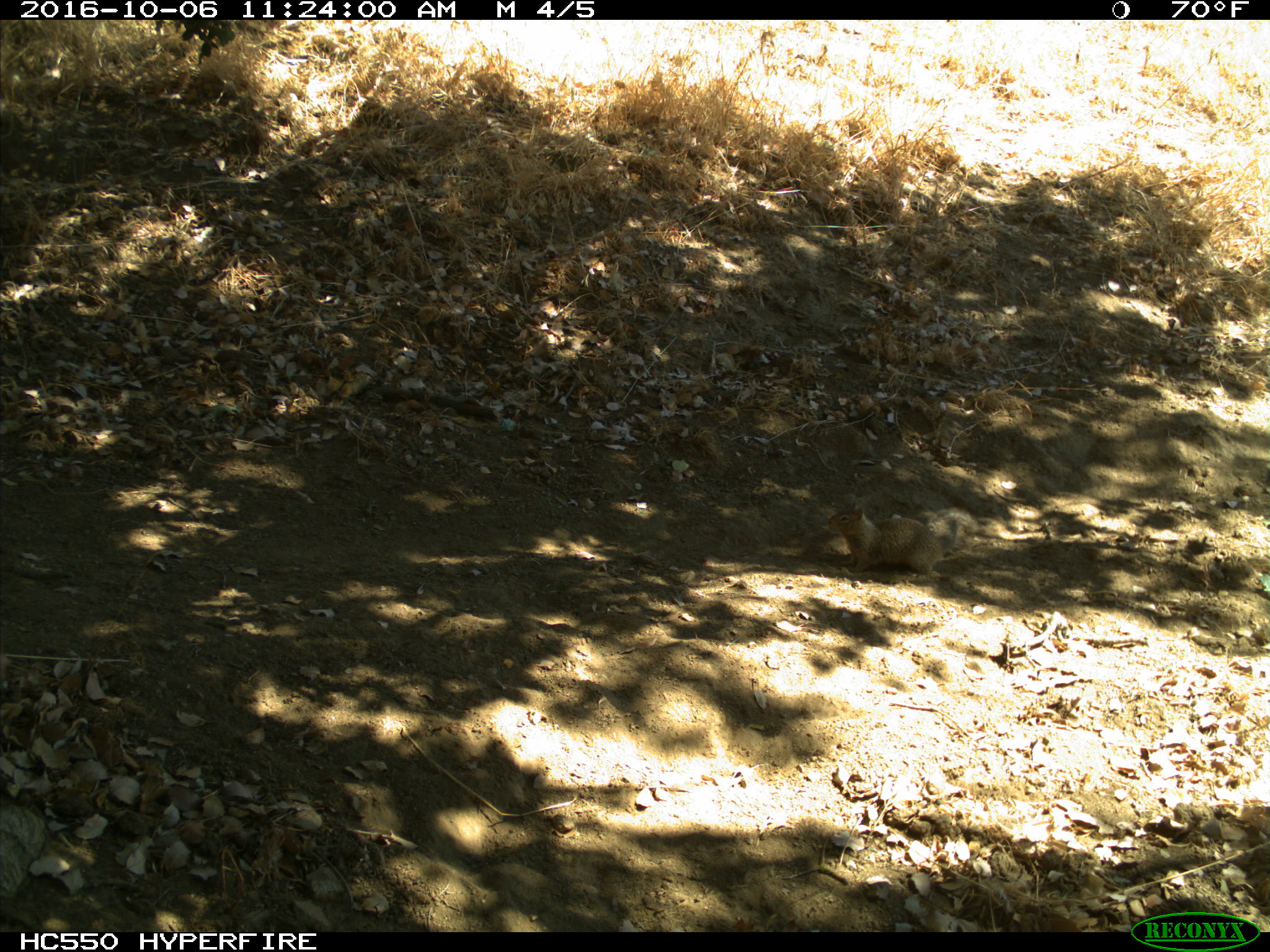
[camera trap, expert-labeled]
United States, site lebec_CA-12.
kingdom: Animalia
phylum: Chordata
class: Mammalia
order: Rodentia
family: Sciuridae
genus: Otospermophilus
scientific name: Otospermophilus beecheyi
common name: california ground squirrel